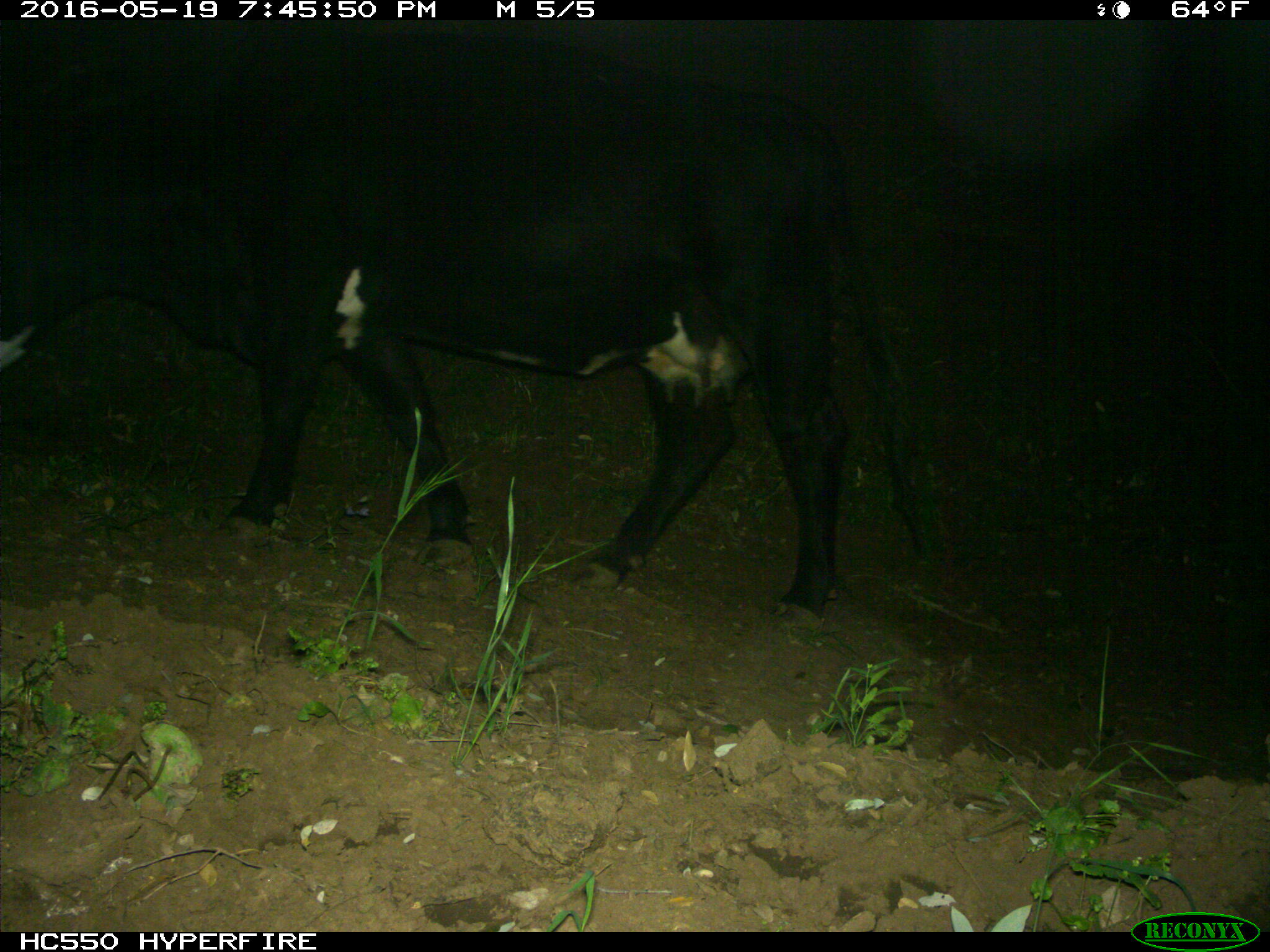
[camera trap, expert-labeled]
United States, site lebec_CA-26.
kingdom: Animalia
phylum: Chordata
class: Mammalia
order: Artiodactyla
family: Bovidae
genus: Bos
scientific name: Bos taurus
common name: domestic cow